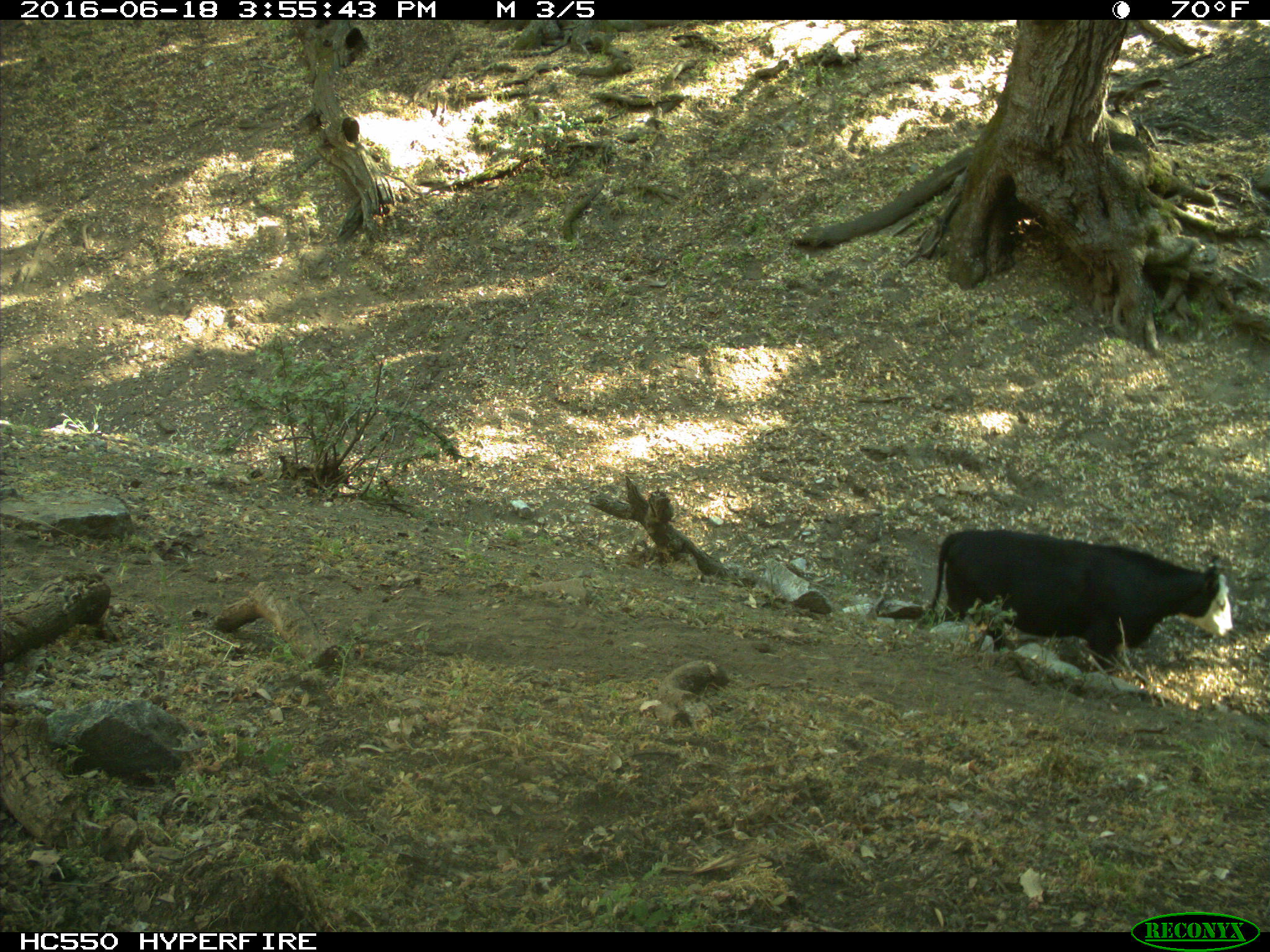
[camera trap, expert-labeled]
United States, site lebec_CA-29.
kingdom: Animalia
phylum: Chordata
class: Mammalia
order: Artiodactyla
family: Bovidae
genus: Bos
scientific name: Bos taurus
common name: domestic cow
Bos taurus (domestic cow).